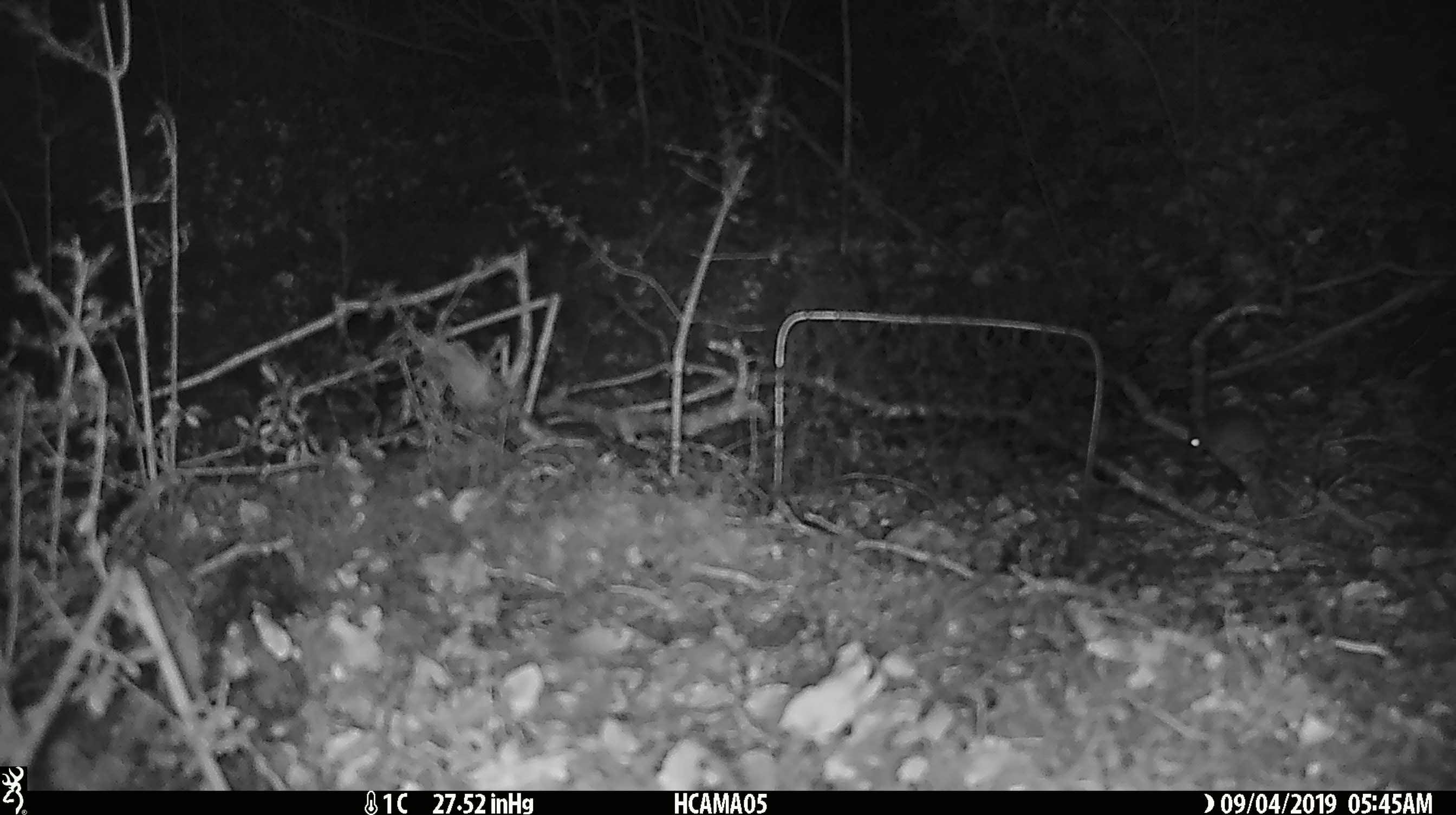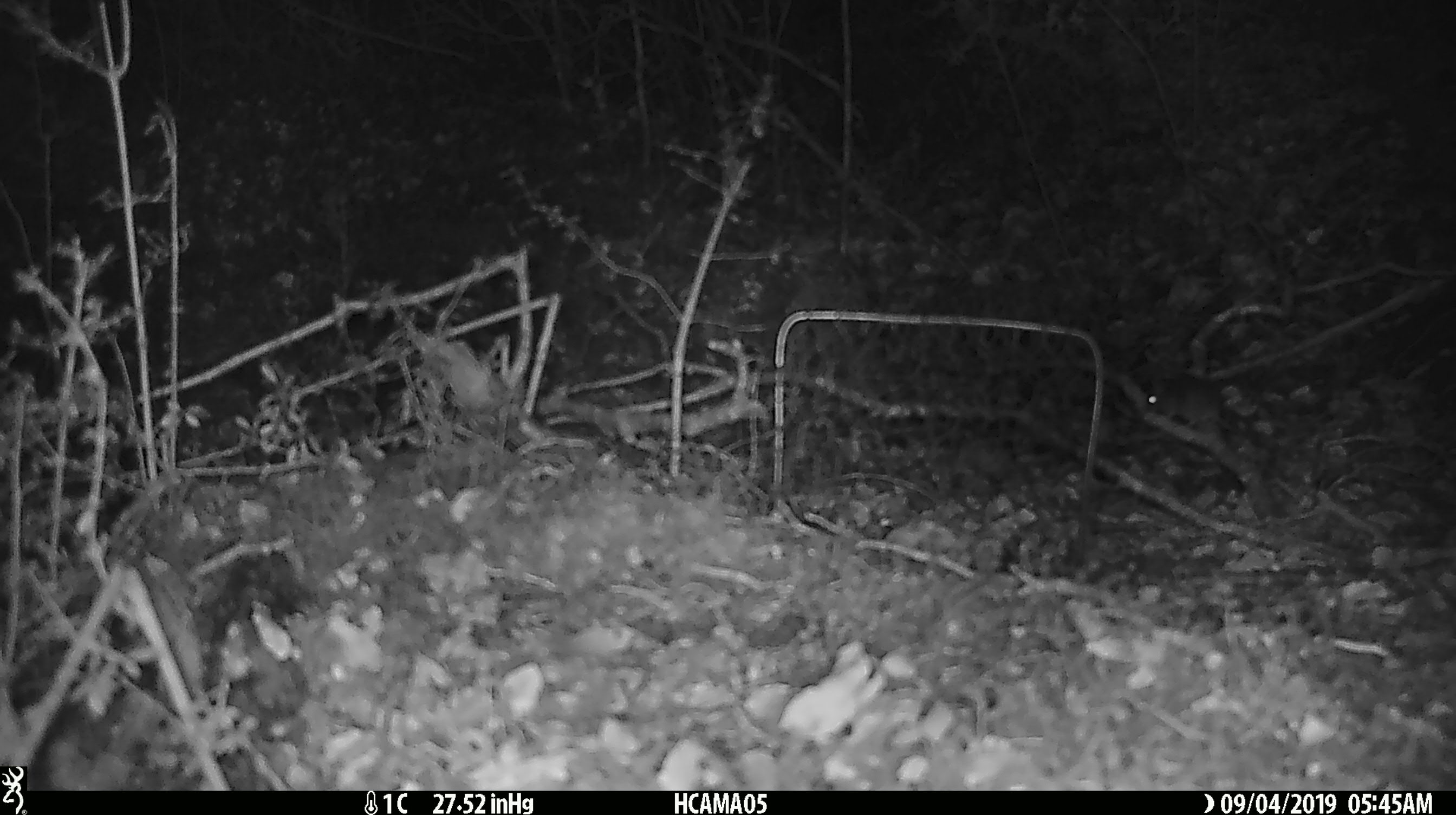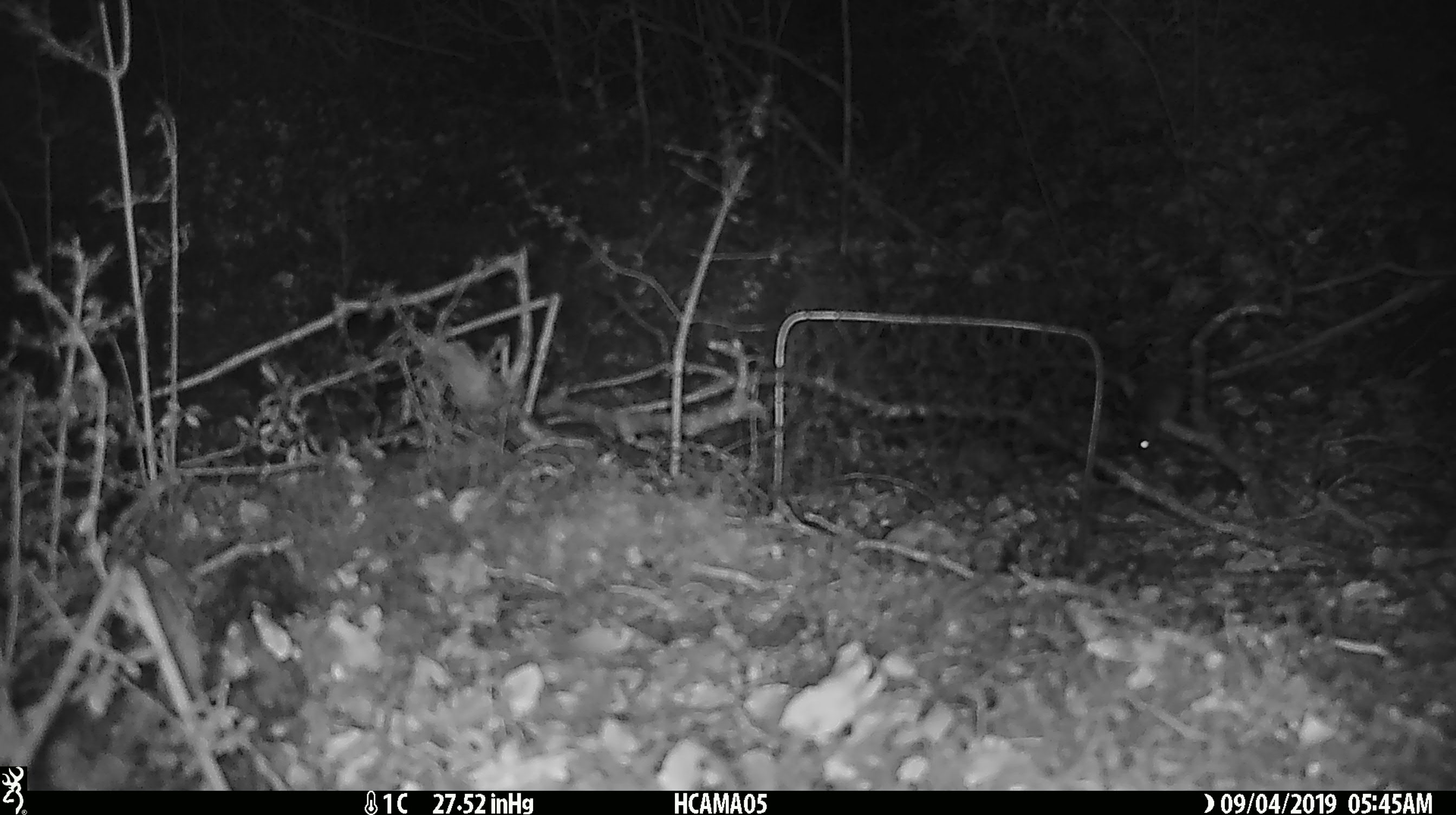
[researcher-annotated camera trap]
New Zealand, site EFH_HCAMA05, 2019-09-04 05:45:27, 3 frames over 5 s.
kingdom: Animalia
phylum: Chordata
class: Mammalia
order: Rodentia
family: Muridae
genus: Mus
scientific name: Mus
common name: mouse